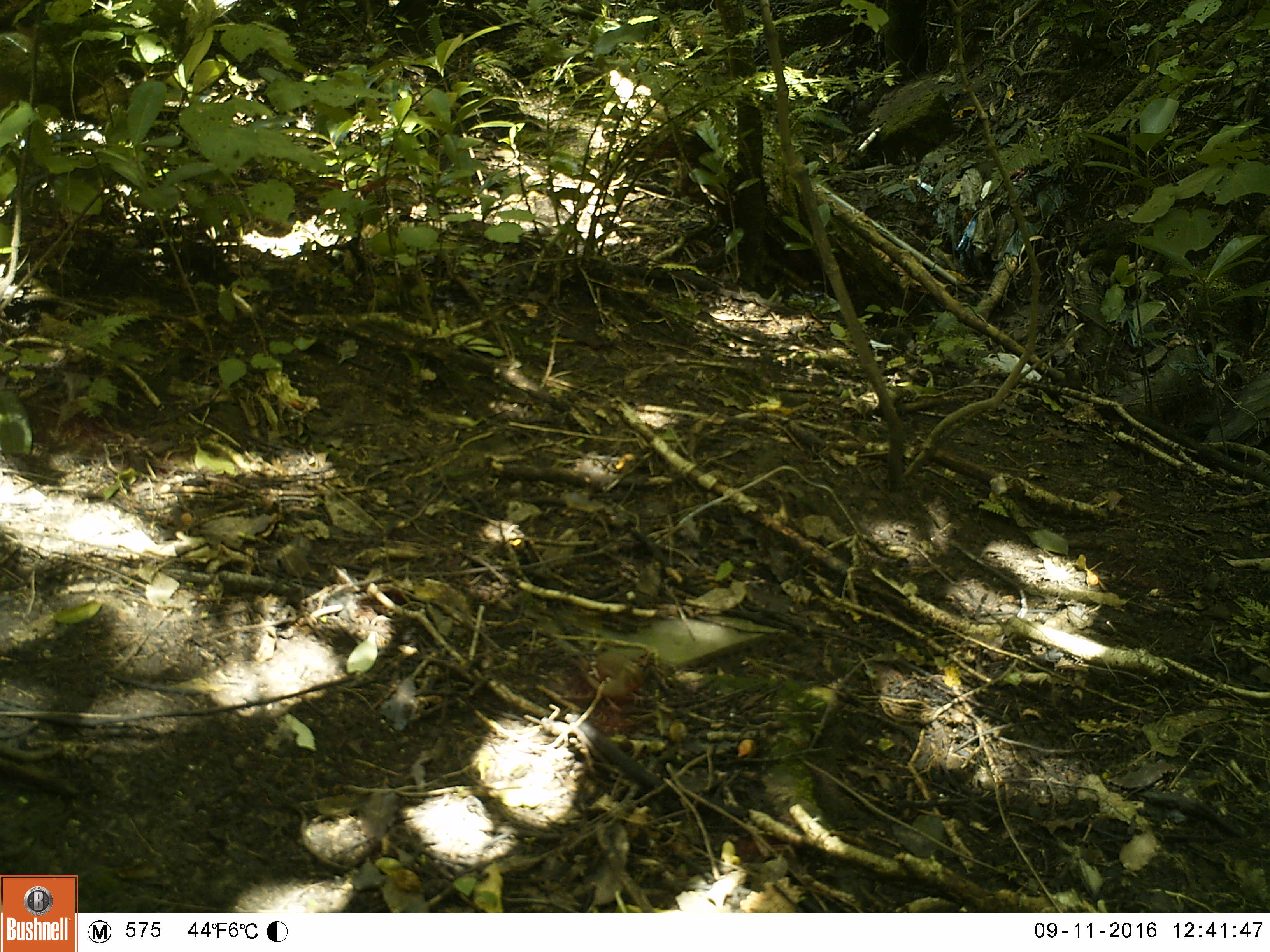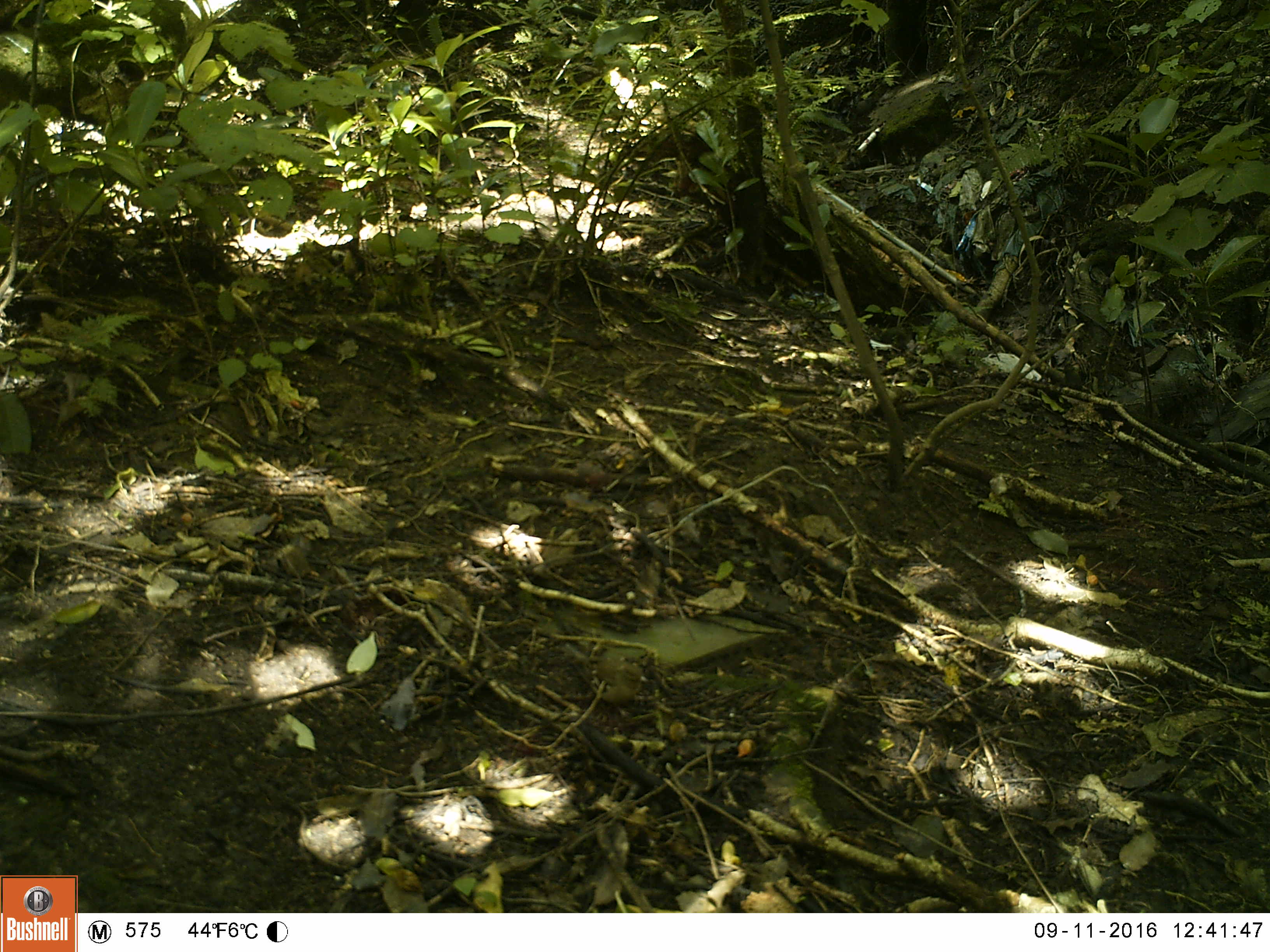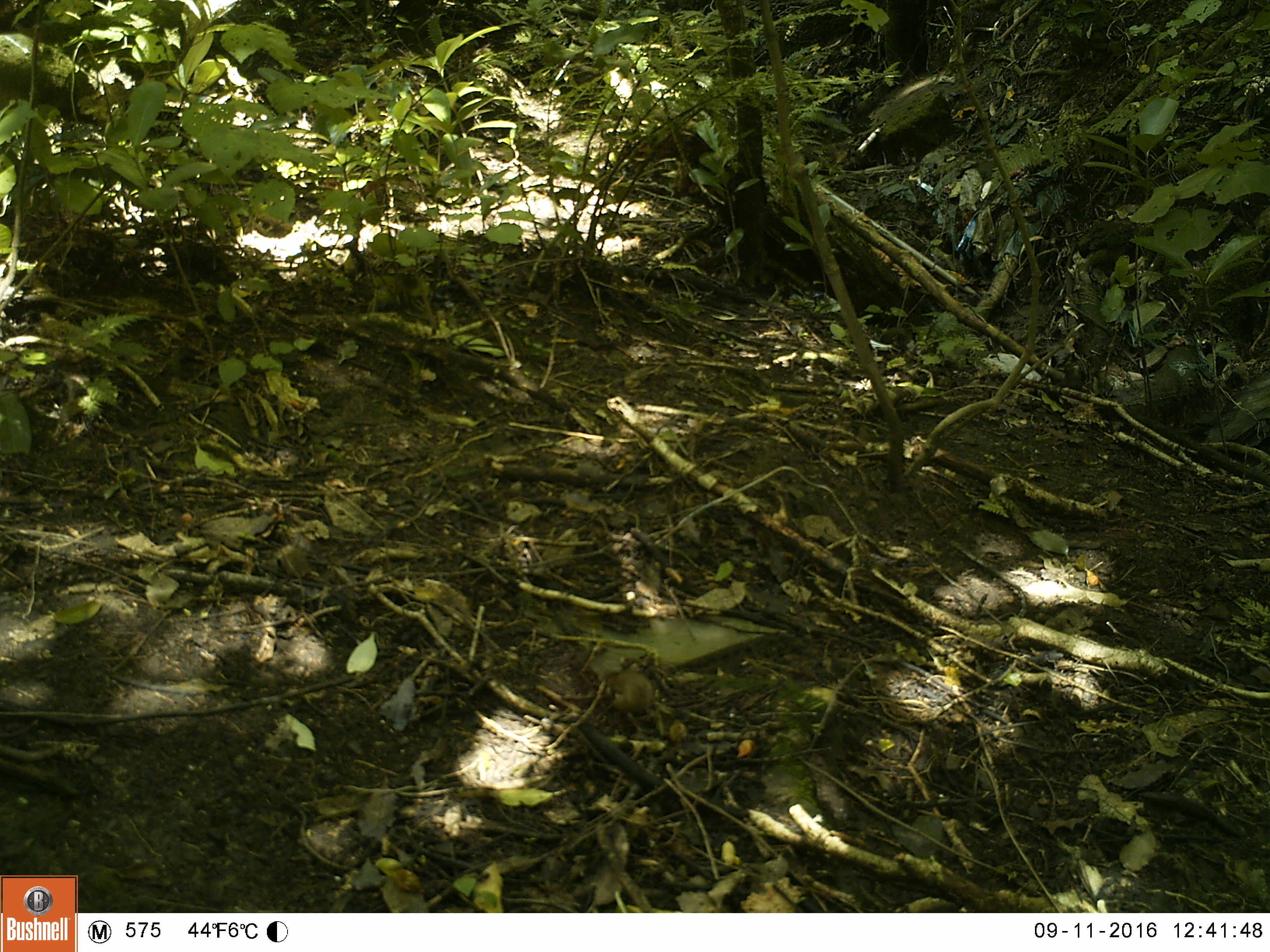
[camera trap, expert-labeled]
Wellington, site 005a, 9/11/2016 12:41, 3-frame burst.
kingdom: Animalia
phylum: Chordata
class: Aves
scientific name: Aves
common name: bird